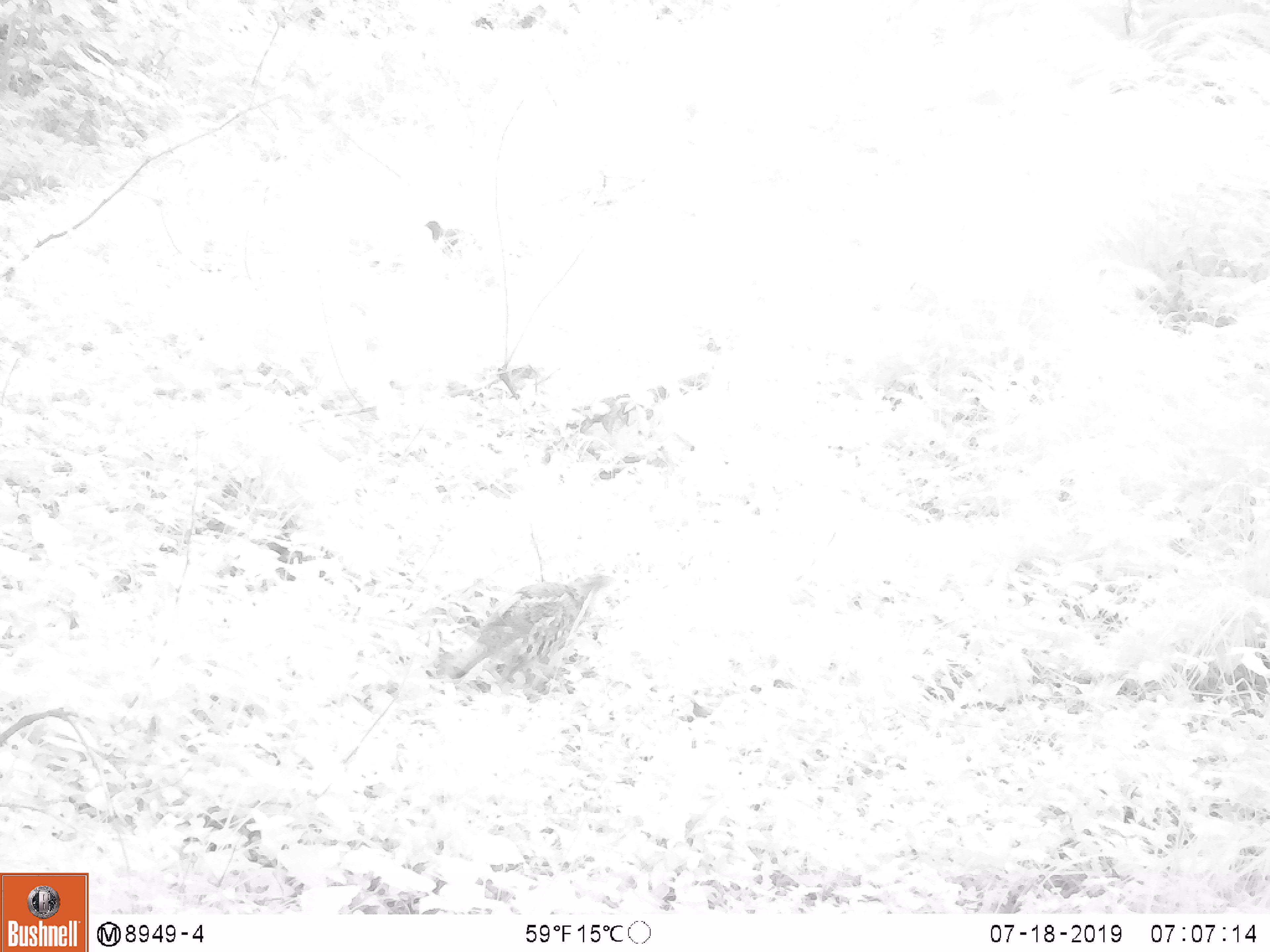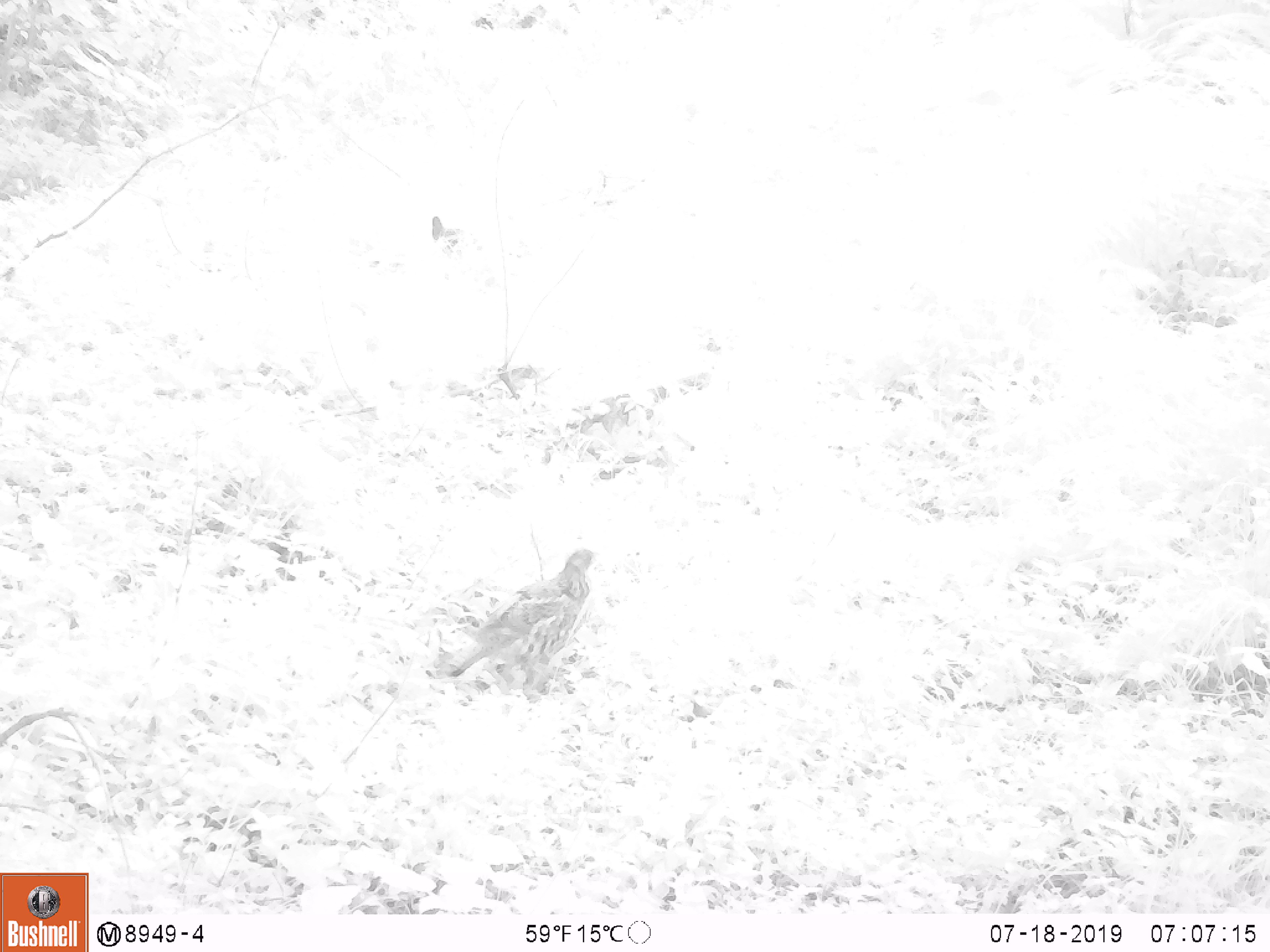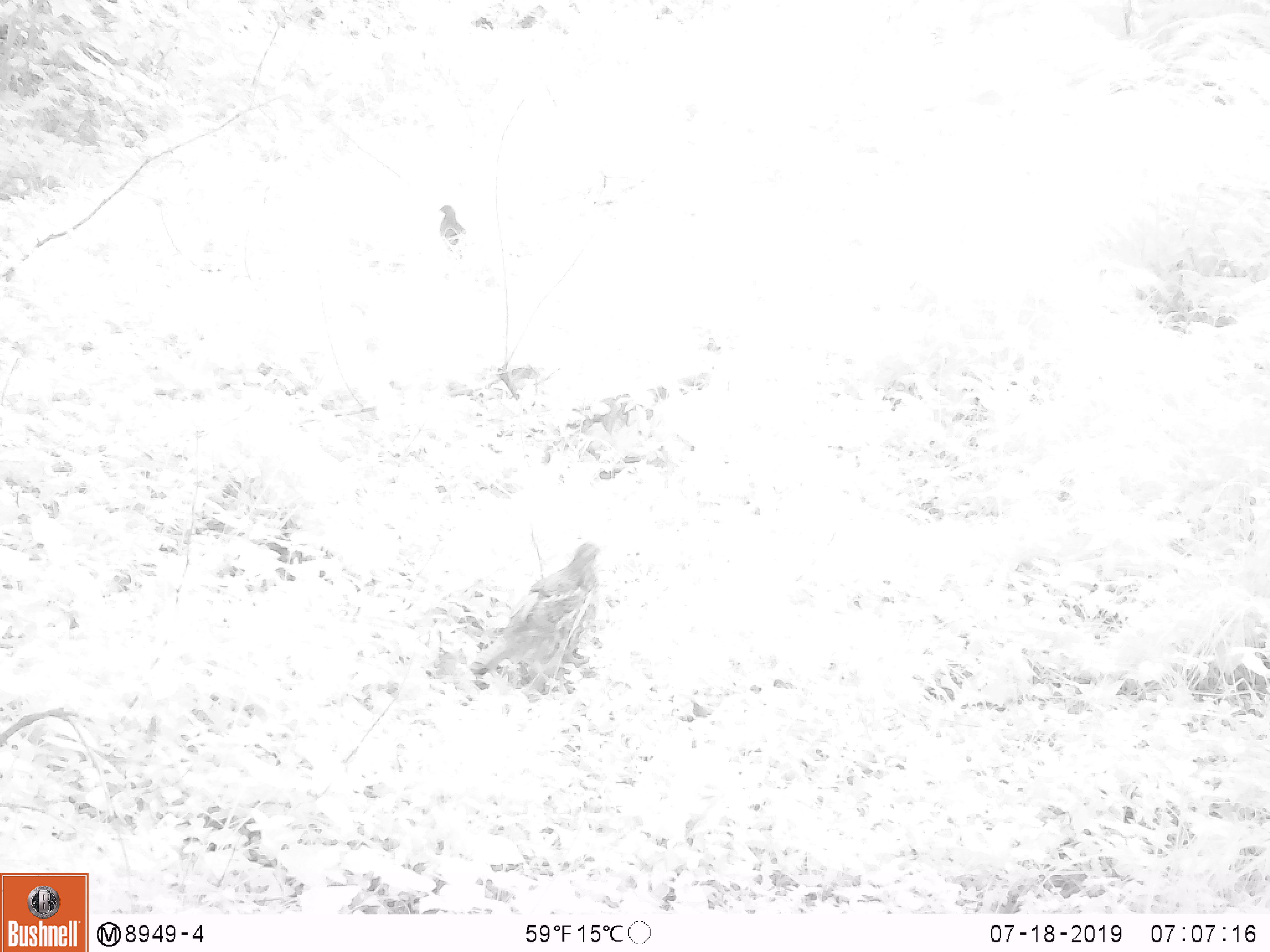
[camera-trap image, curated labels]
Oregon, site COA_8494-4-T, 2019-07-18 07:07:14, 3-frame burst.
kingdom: Animalia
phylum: Chordata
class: Aves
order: Galliformes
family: Phasianidae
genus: Bonasa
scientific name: Bonasa umbellus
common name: ruffed grouse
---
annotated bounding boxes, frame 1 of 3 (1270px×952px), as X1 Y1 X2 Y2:
ruffed grouse: 425 560 631 717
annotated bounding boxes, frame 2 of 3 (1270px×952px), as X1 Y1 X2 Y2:
ruffed grouse: 422 536 609 709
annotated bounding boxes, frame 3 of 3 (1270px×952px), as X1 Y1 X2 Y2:
ruffed grouse: 454 524 620 710